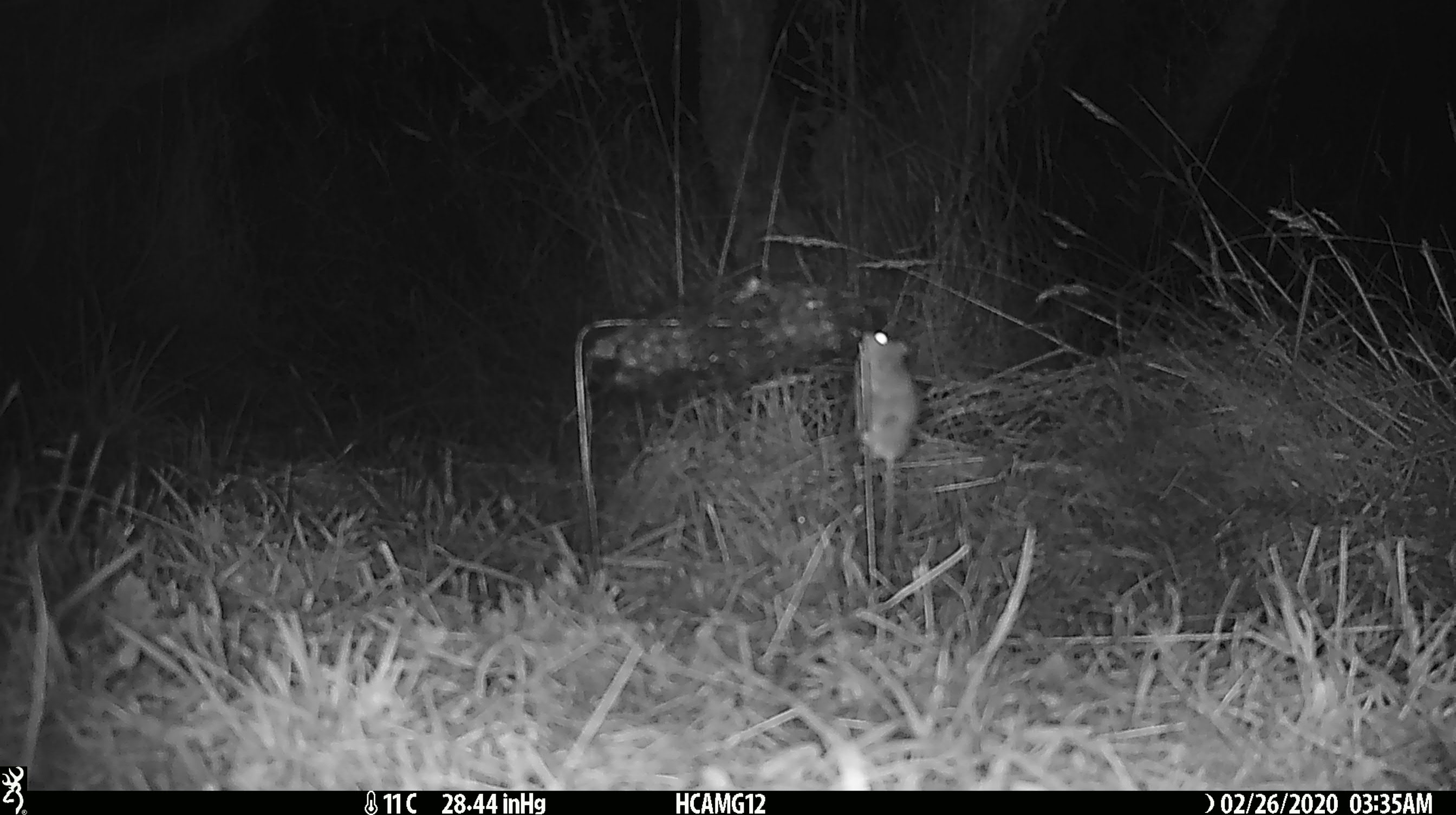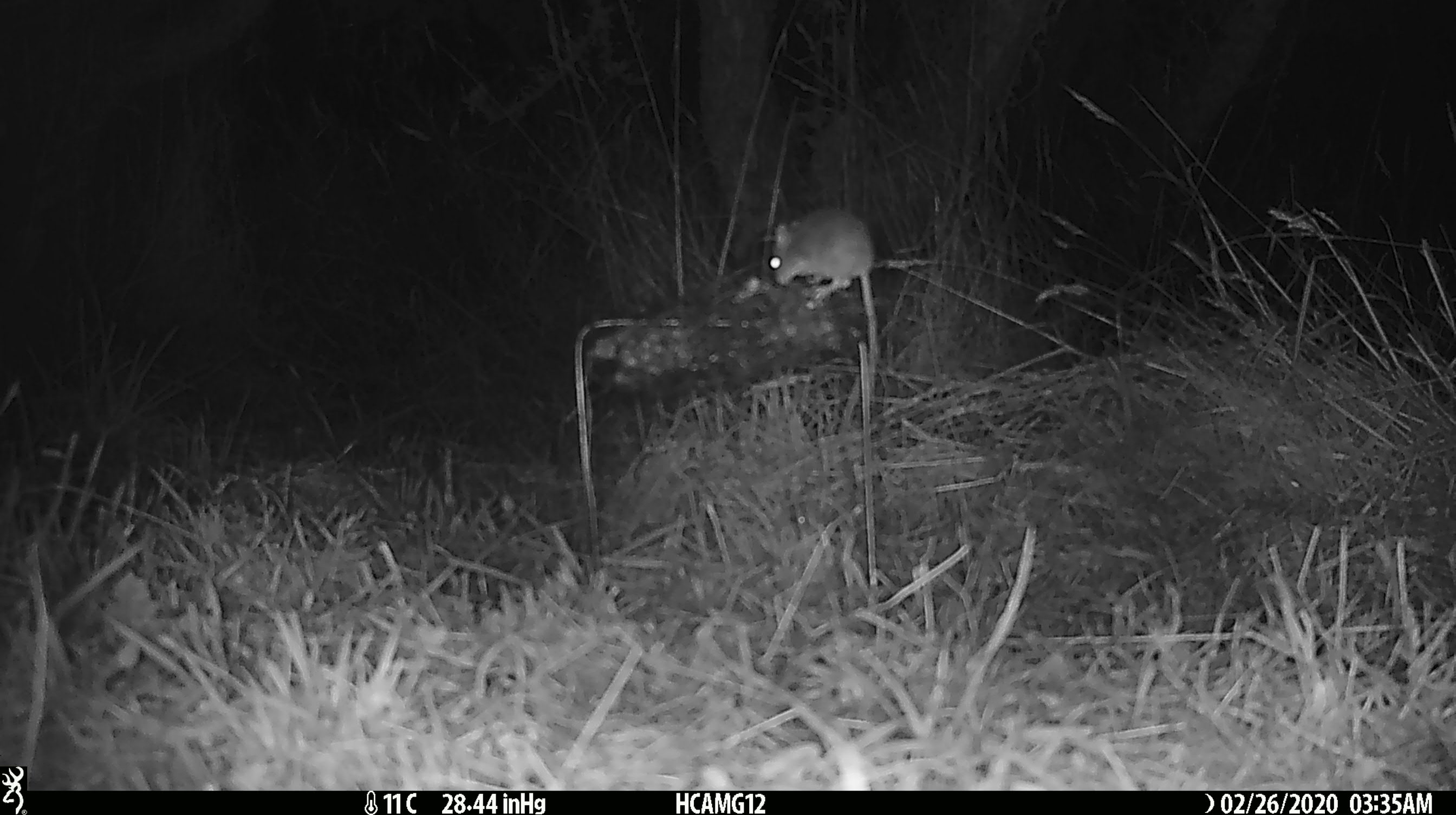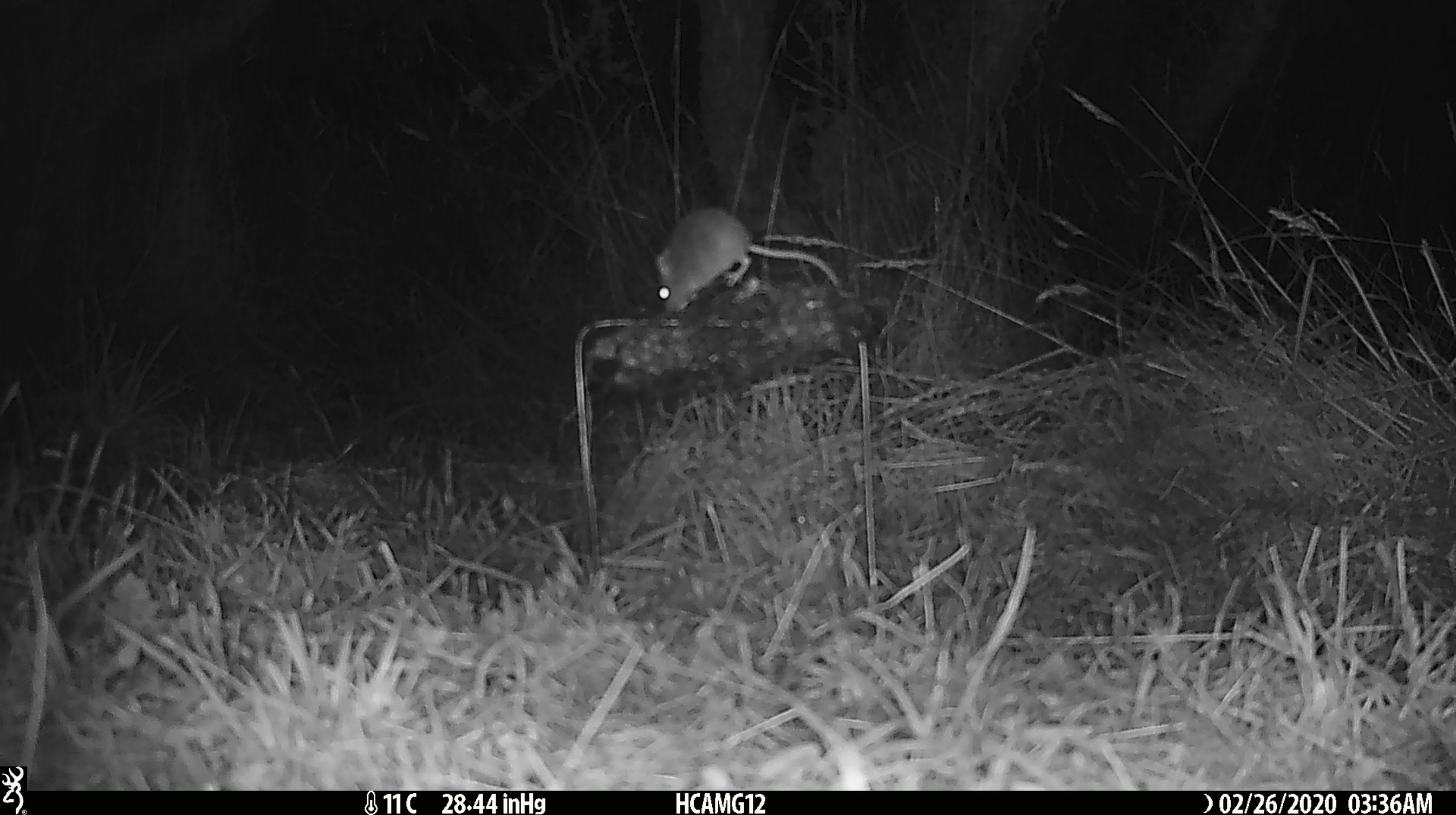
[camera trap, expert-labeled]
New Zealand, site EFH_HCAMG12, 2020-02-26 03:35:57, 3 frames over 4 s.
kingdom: Animalia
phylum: Chordata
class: Mammalia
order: Rodentia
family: Muridae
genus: Mus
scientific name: Mus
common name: mouse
Mouse (Mus).